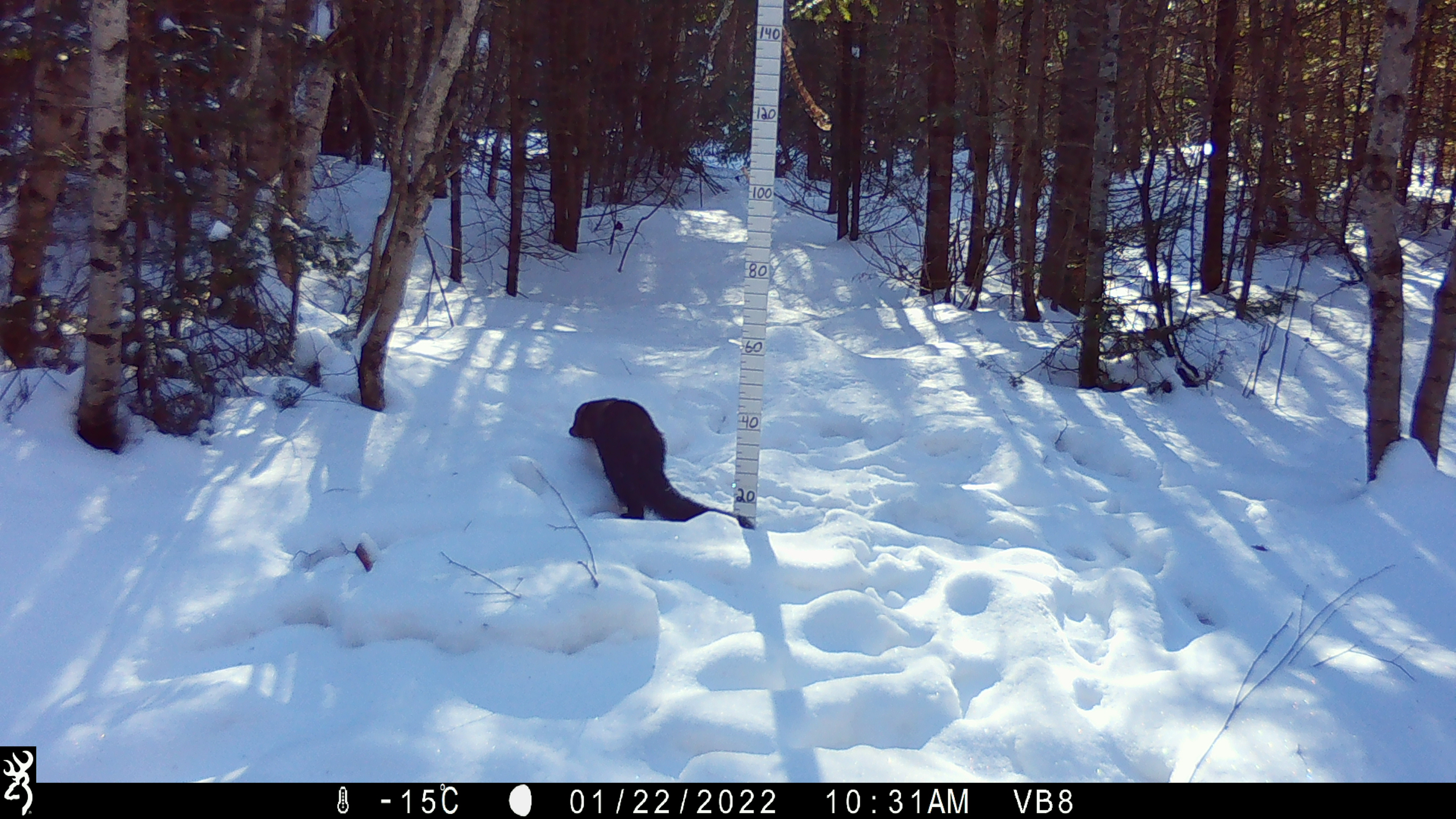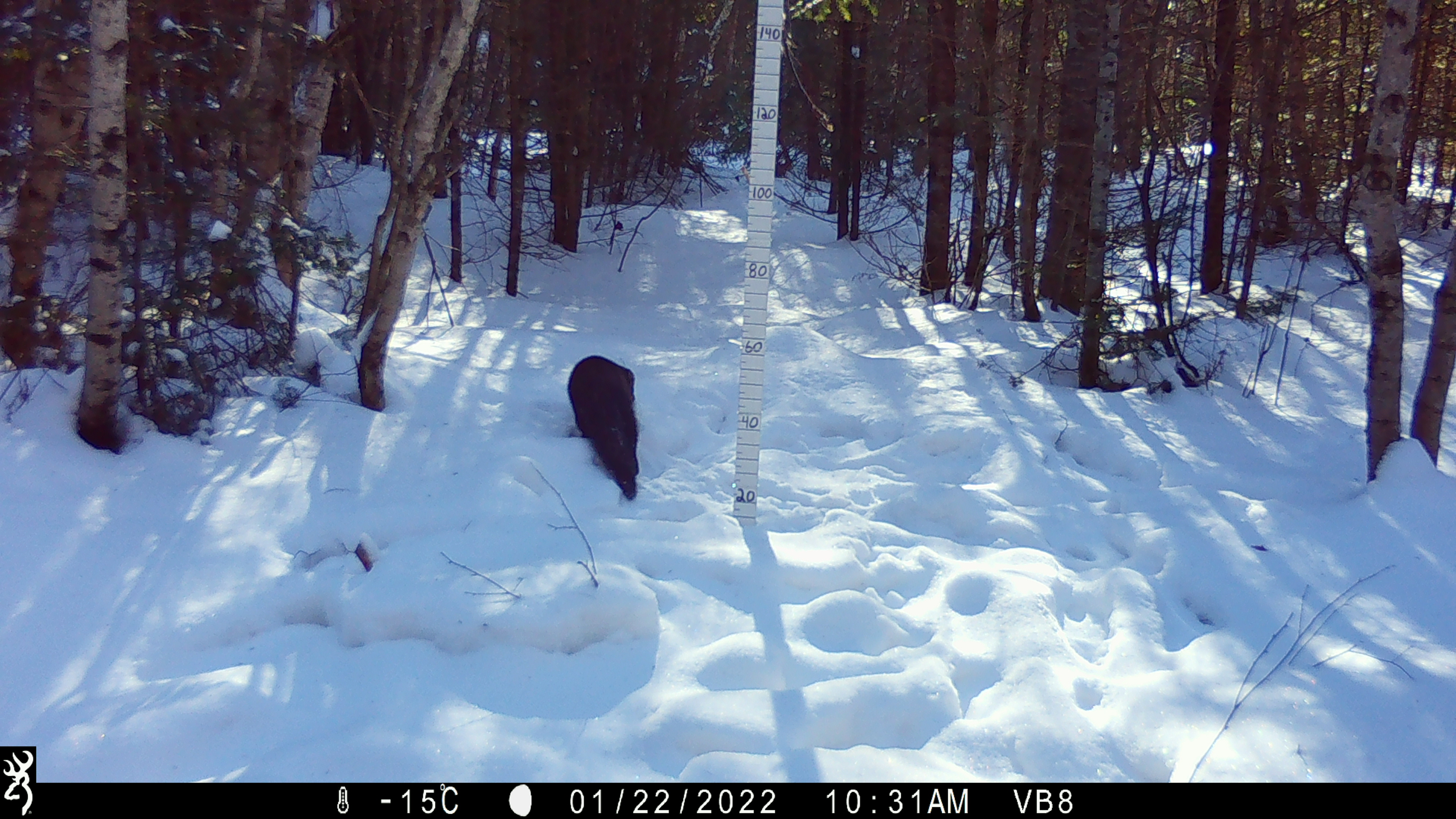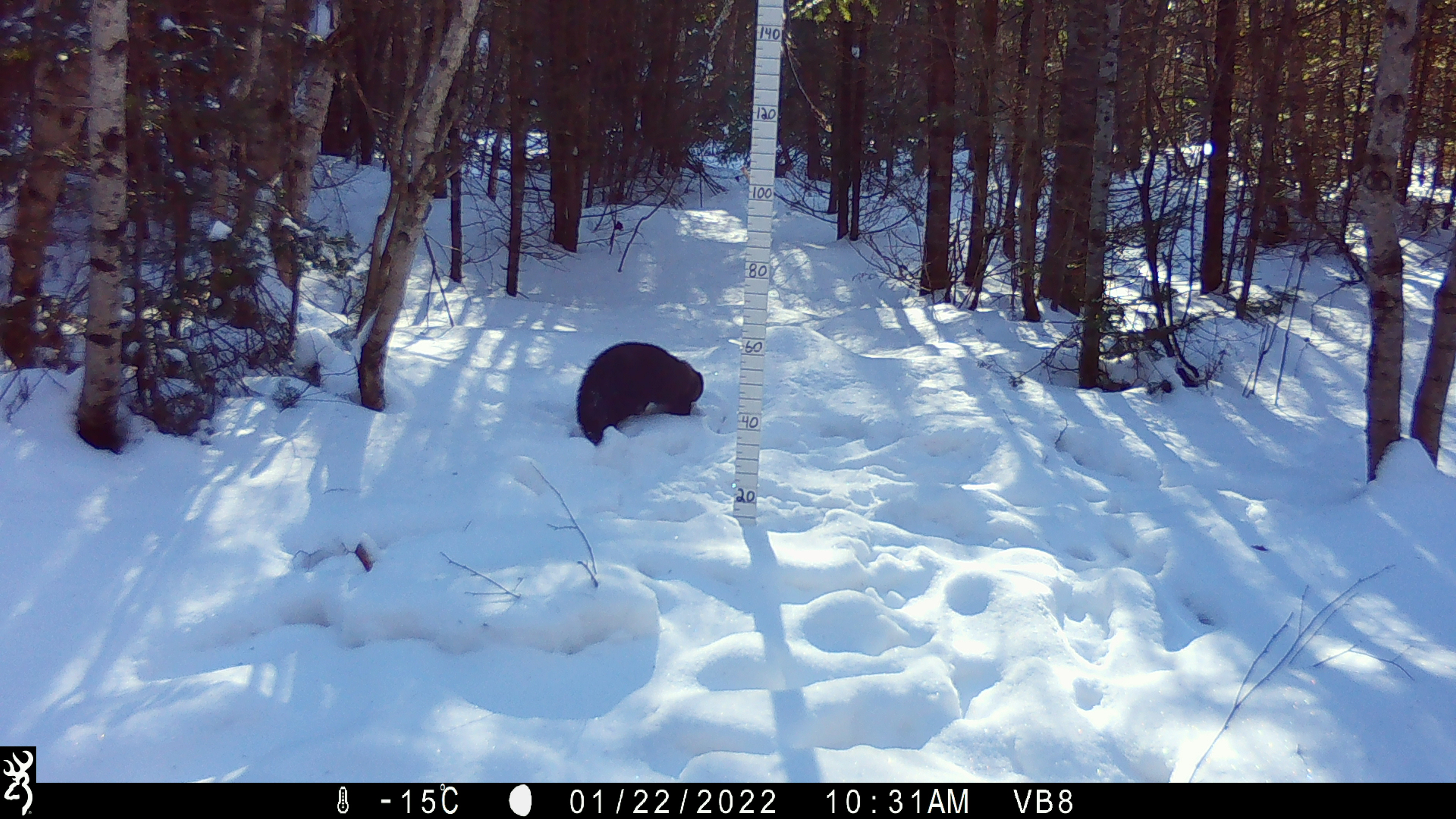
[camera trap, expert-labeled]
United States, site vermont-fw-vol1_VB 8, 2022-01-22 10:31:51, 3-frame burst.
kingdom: Animalia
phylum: Chordata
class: Mammalia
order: Carnivora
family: Mustelidae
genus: Pekania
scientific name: Pekania pennanti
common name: fisher